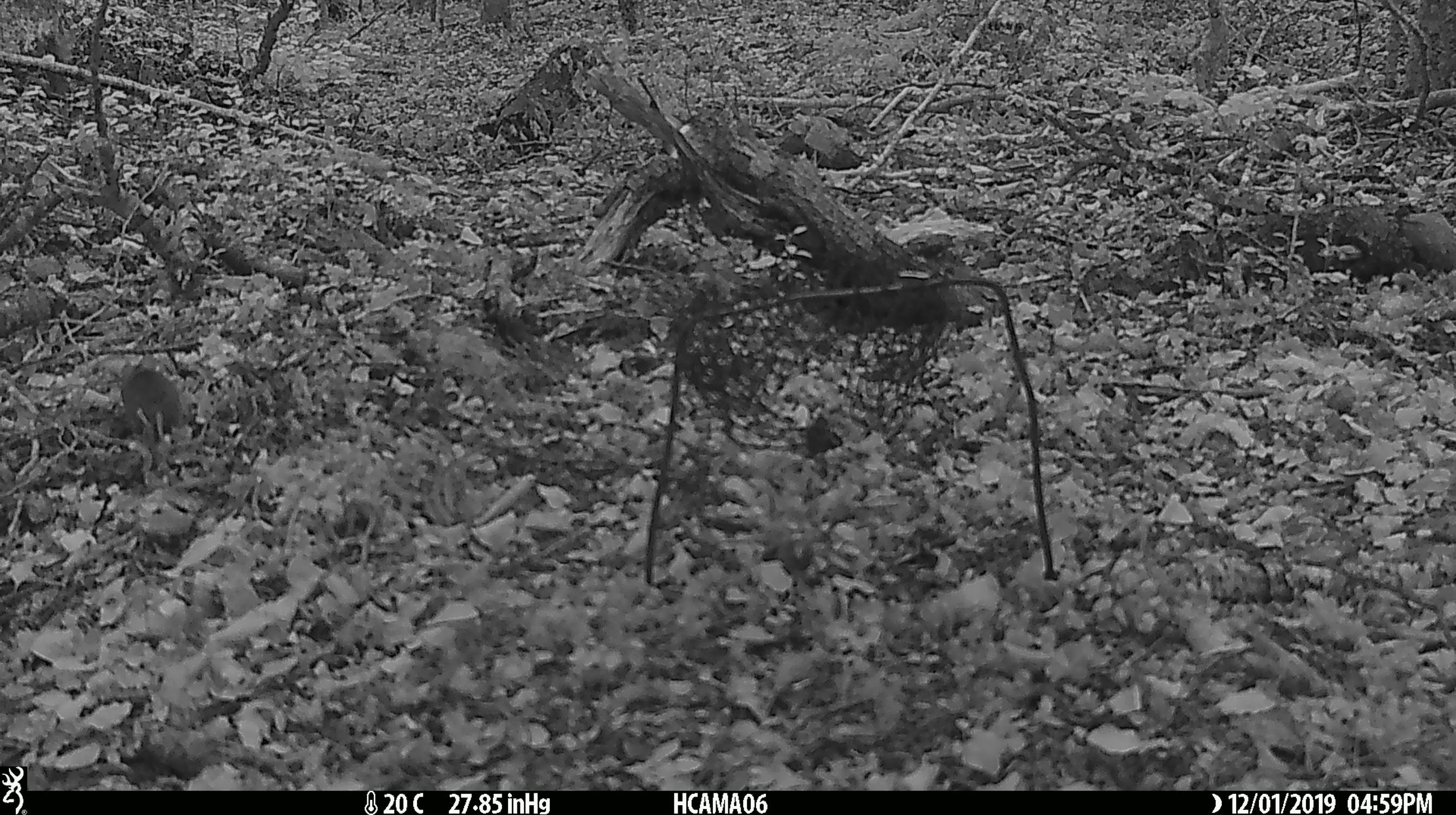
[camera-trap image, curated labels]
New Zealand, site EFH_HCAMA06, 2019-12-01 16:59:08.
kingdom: Animalia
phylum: Chordata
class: Mammalia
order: Rodentia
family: Muridae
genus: Mus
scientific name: Mus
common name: mouse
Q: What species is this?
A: Mouse (Mus).